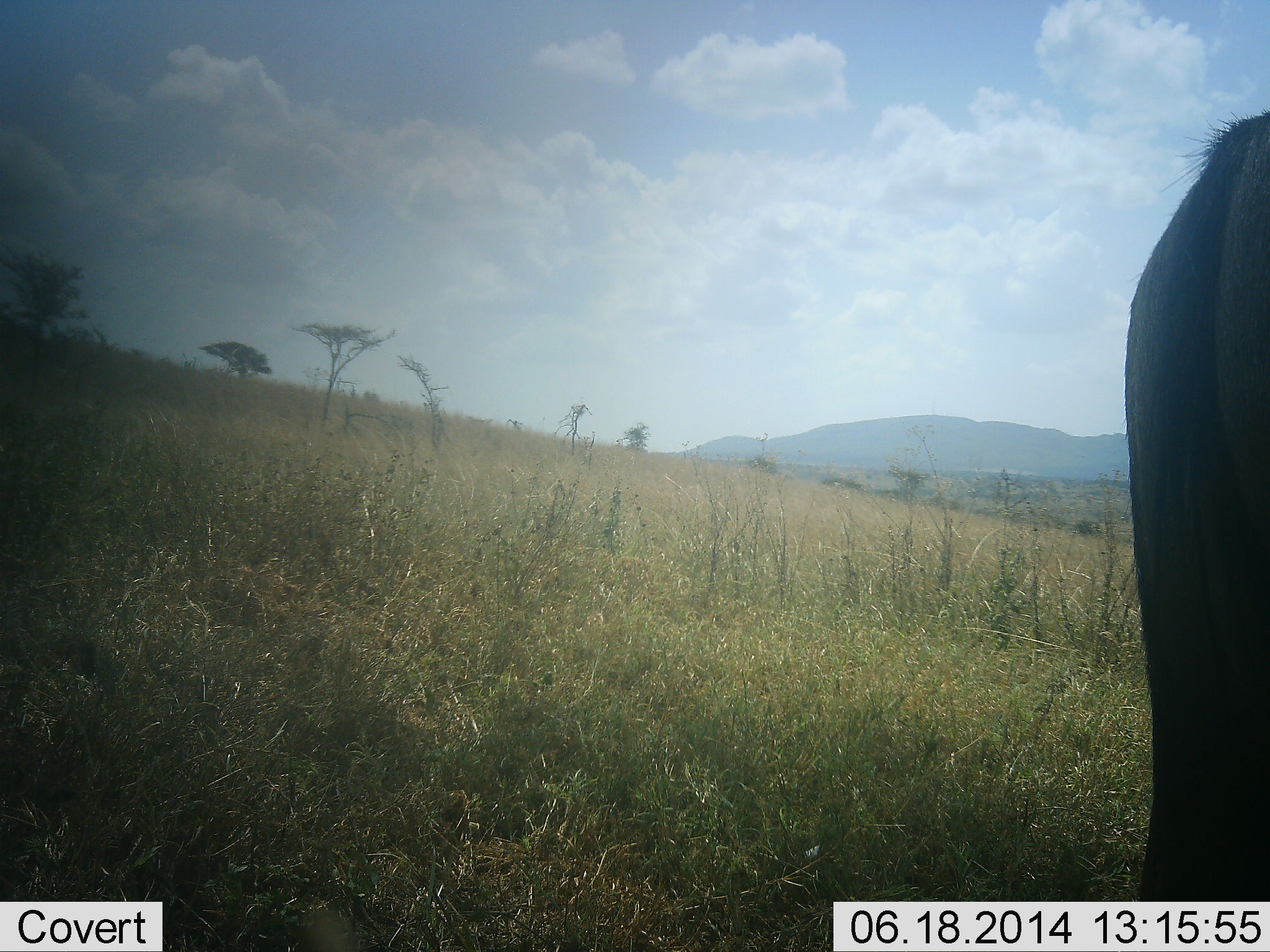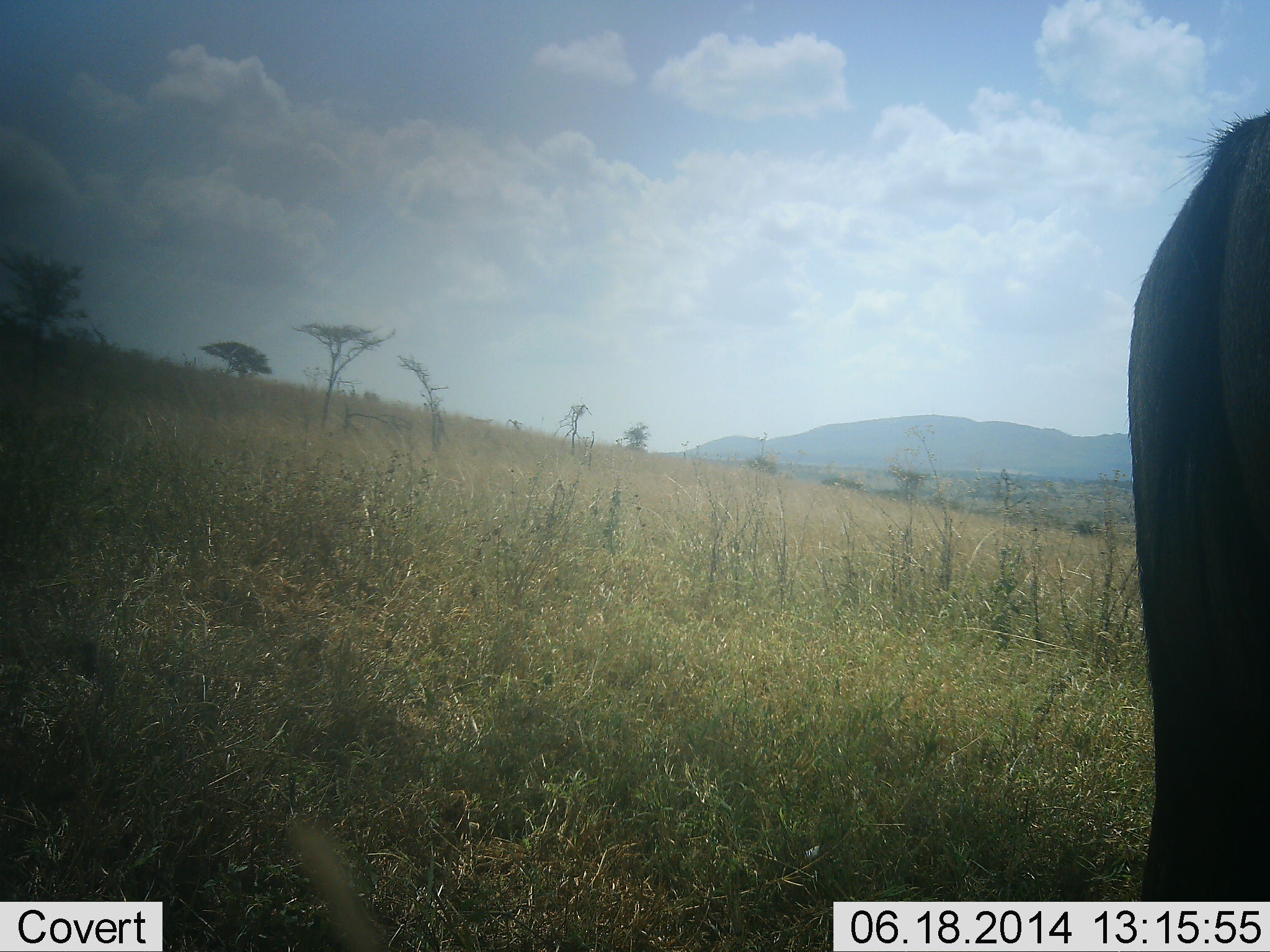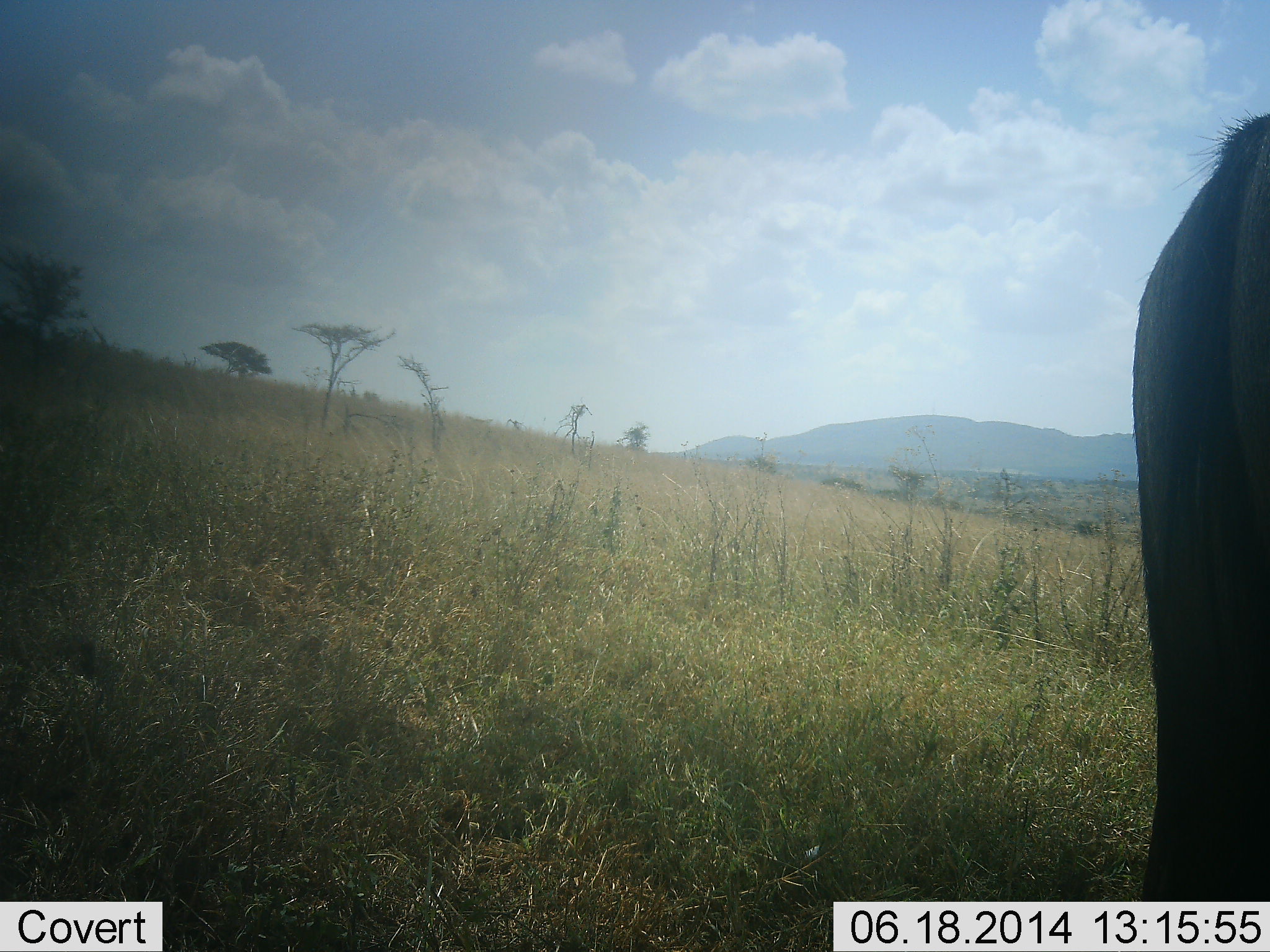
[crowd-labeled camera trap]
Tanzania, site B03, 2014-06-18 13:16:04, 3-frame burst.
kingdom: Animalia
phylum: Chordata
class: Mammalia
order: Artiodactyla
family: Bovidae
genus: Connochaetes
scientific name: Connochaetes taurinus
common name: blue wildebeest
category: wildebeest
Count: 1.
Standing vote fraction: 80%.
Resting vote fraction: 0%.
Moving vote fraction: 10%.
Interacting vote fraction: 0%.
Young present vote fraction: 0%.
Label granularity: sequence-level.